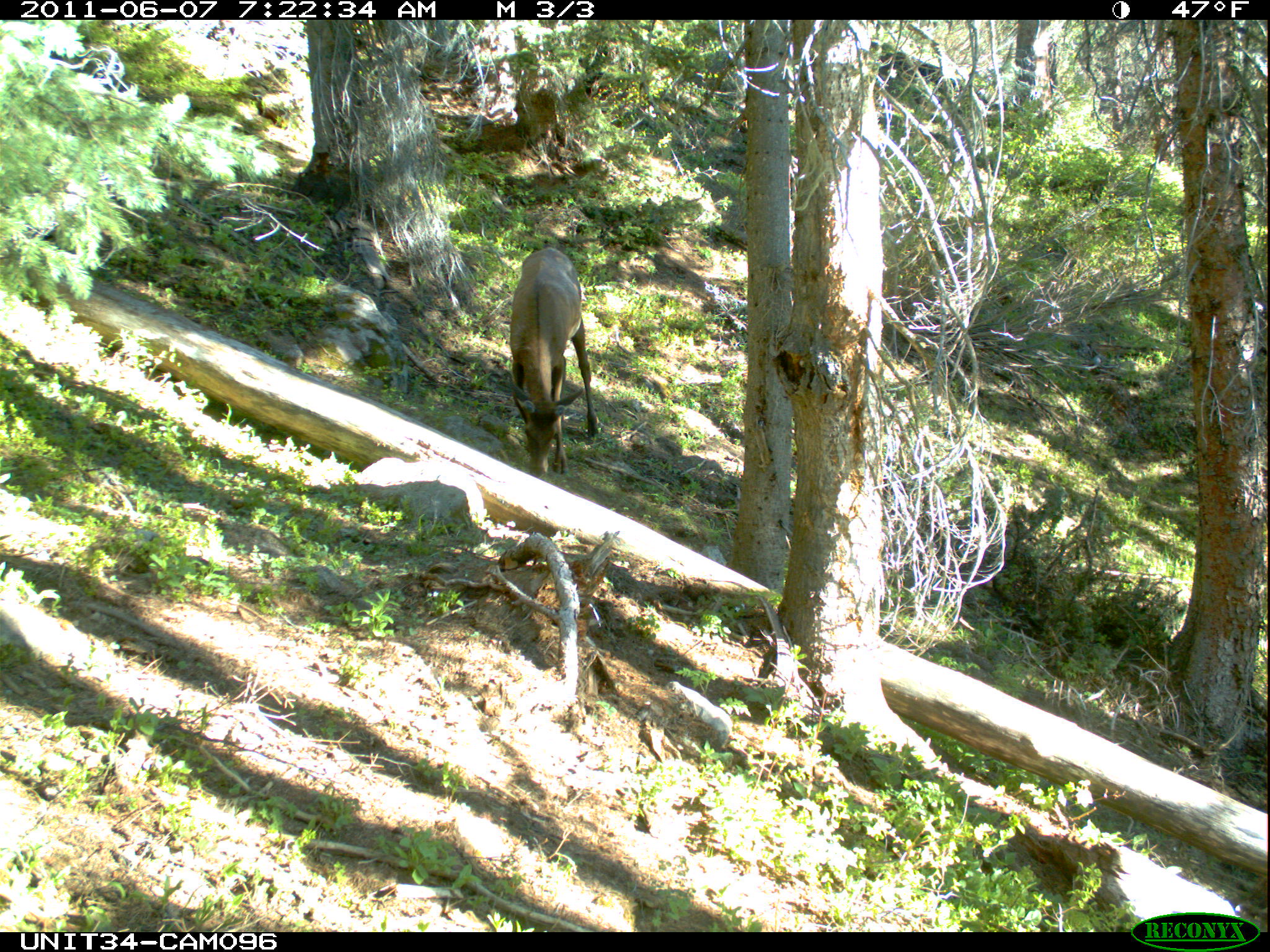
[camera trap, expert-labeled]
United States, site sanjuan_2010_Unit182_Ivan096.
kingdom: Animalia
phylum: Chordata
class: Mammalia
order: Artiodactyla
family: Cervidae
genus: Cervus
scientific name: Cervus elaphus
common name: red deer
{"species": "Cervus elaphus (red deer)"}